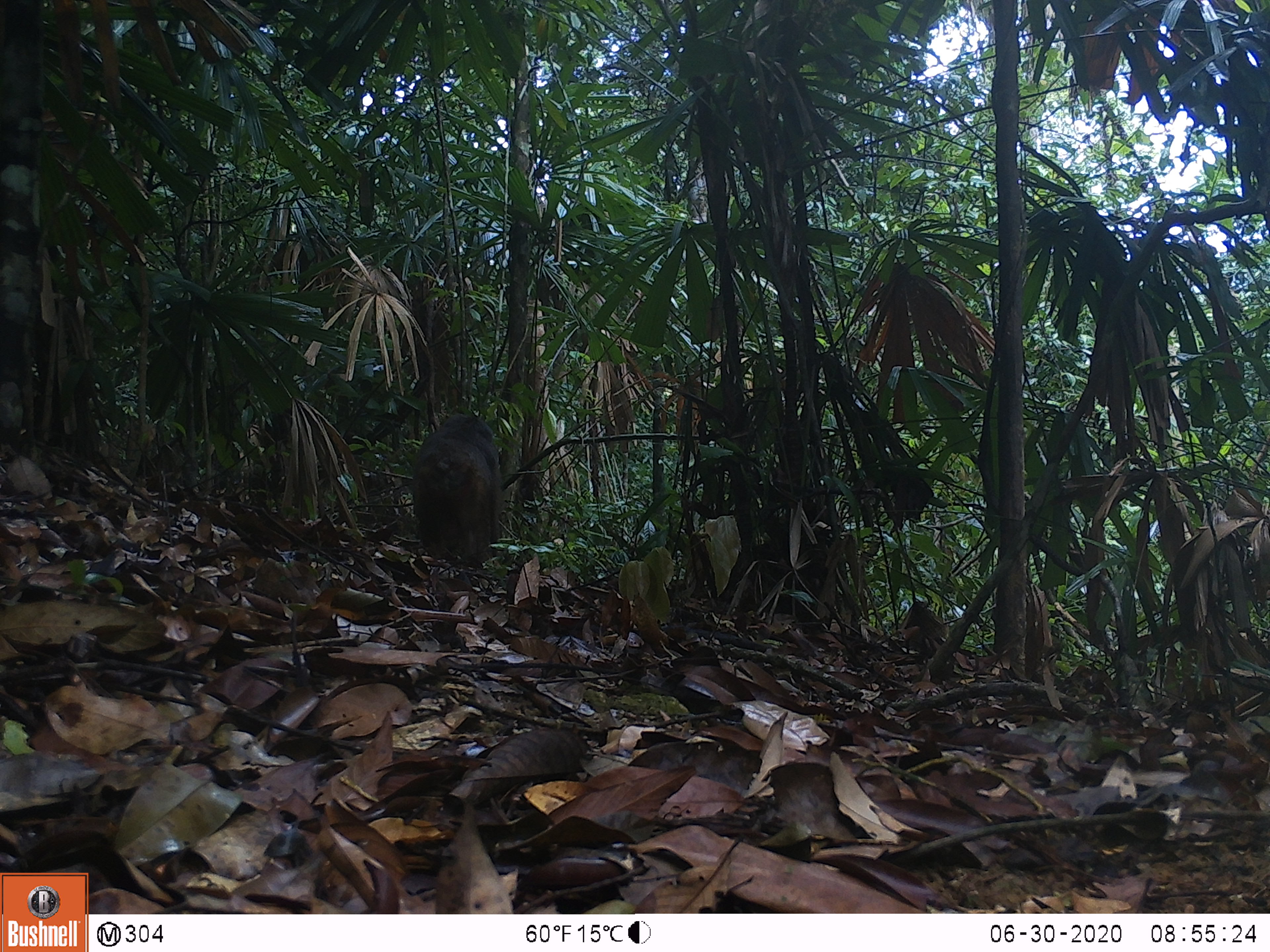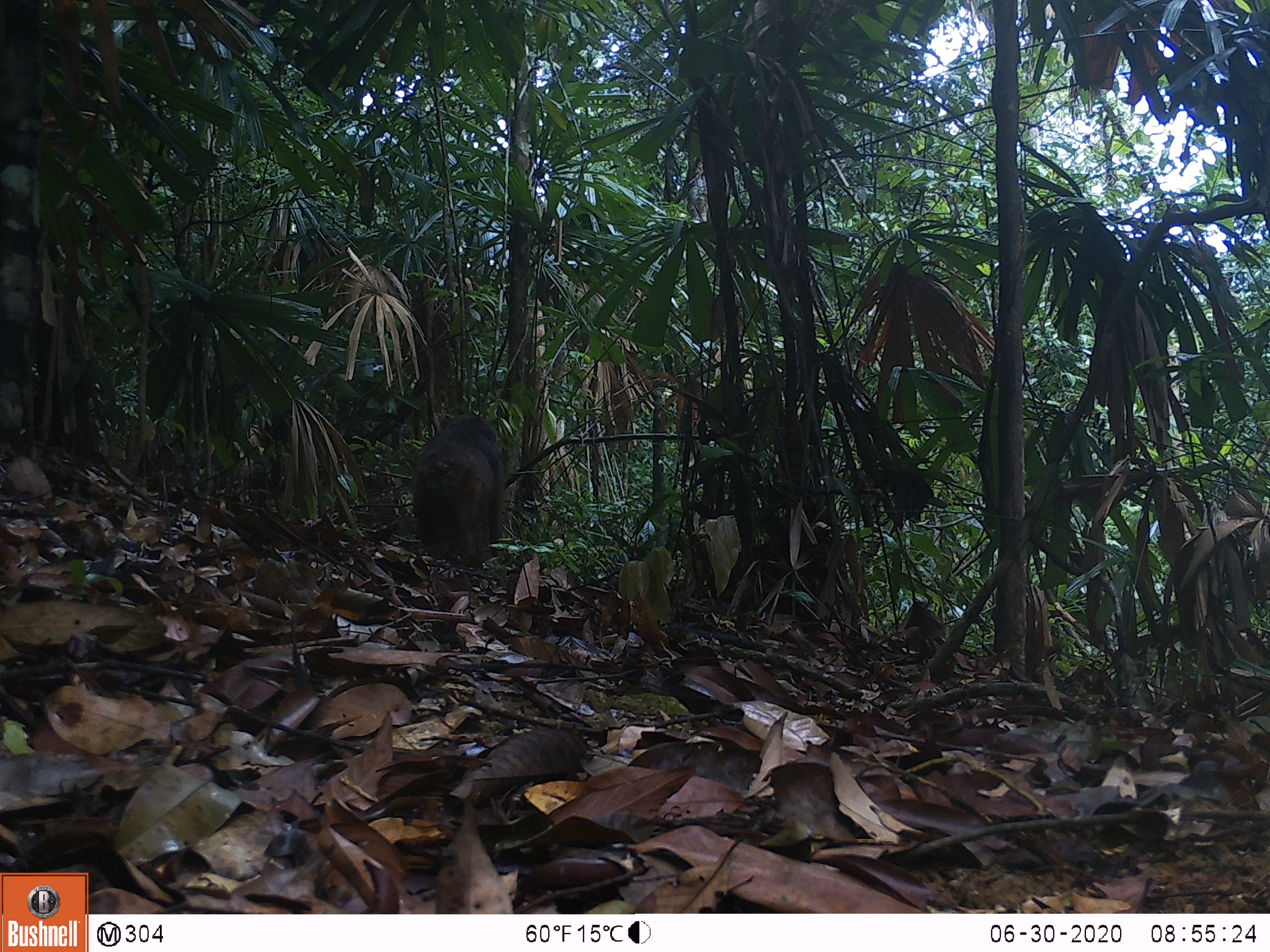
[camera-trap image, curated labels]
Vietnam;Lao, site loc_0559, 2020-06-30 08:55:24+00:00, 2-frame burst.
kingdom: Animalia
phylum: Chordata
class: Mammalia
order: Primates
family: Cercopithecidae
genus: Macaca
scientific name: Macaca arctoides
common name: stump-tailed macaque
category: stump tailed macaque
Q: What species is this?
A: Stump tailed macaque (stump-tailed macaque) (Macaca arctoides).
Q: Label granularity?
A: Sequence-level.